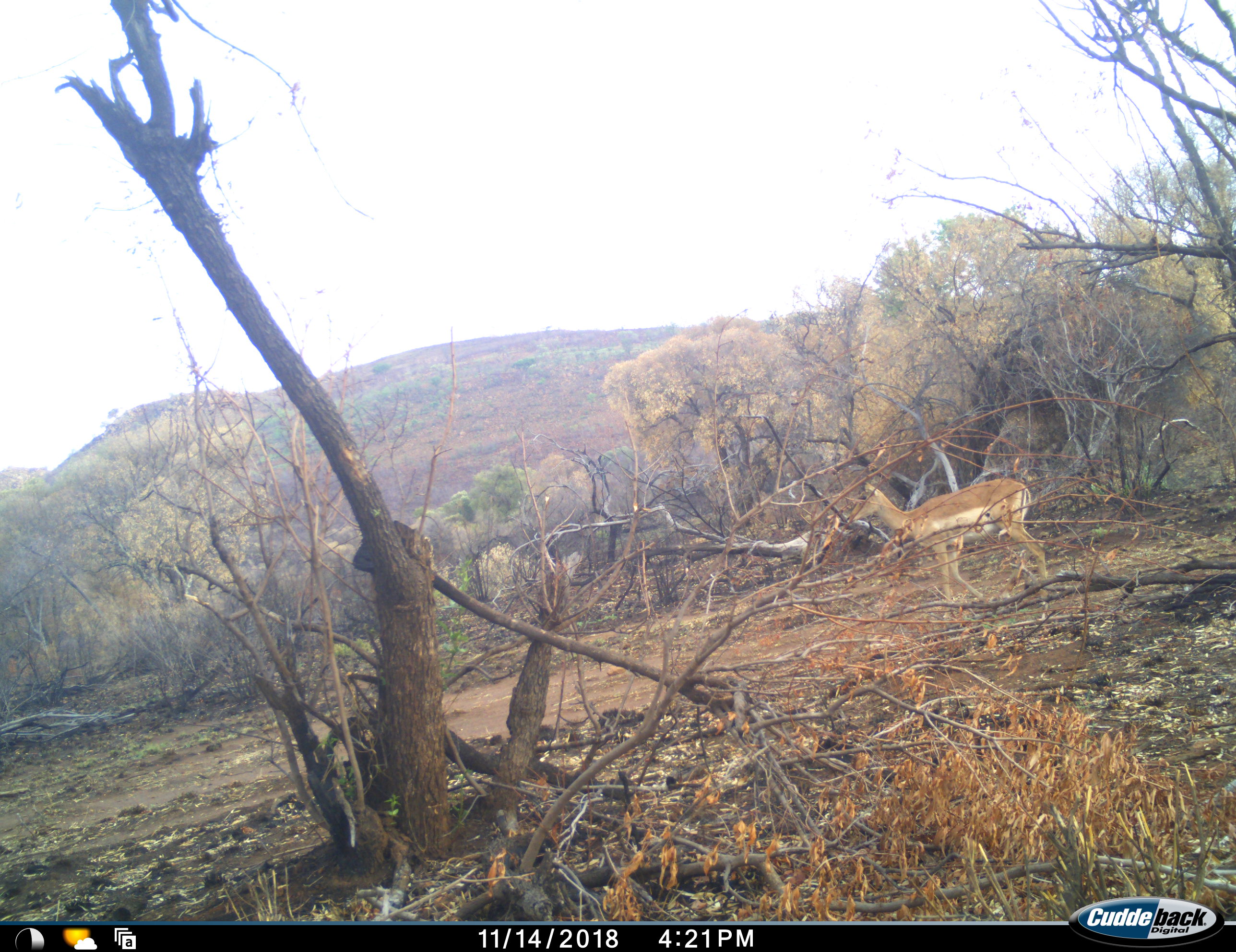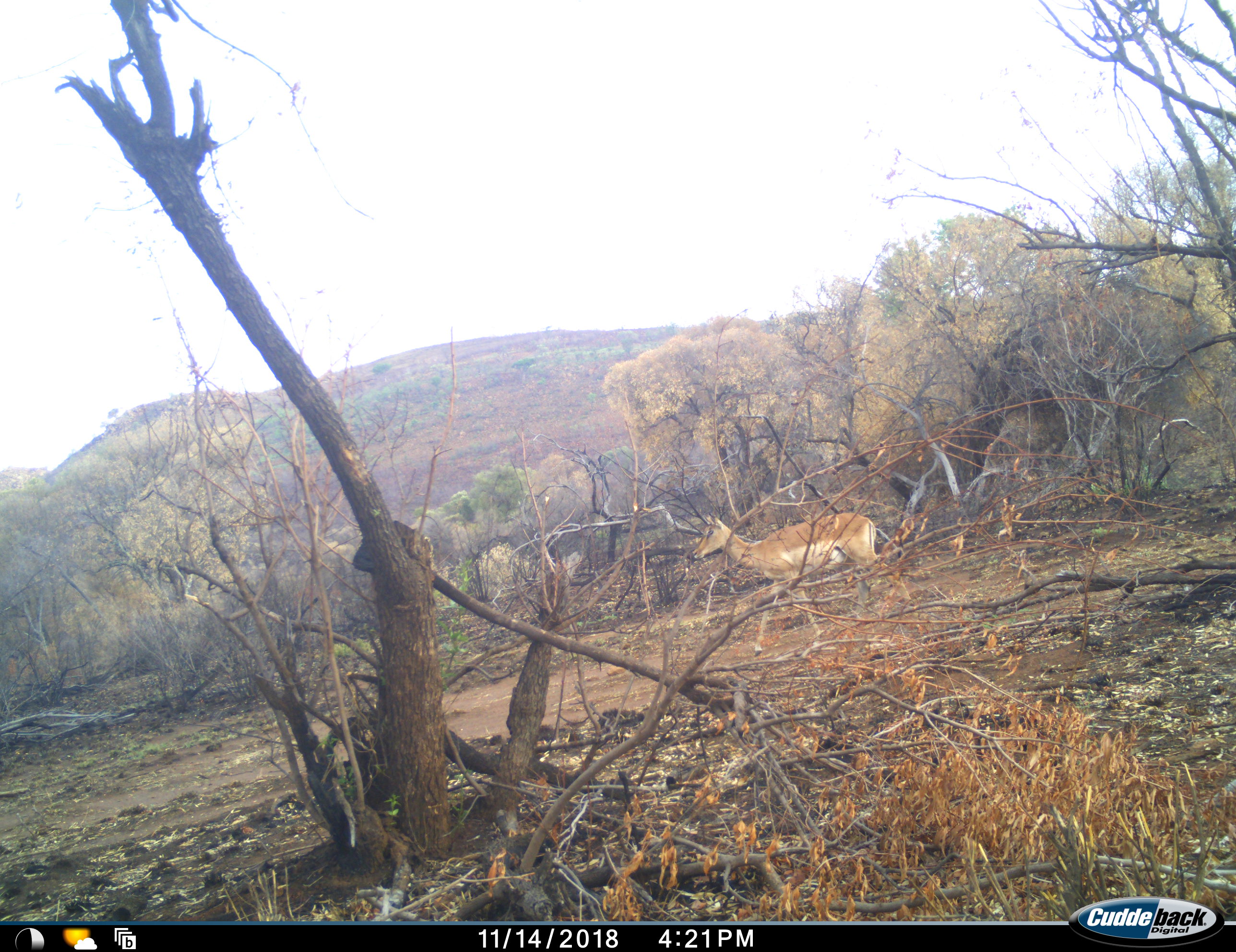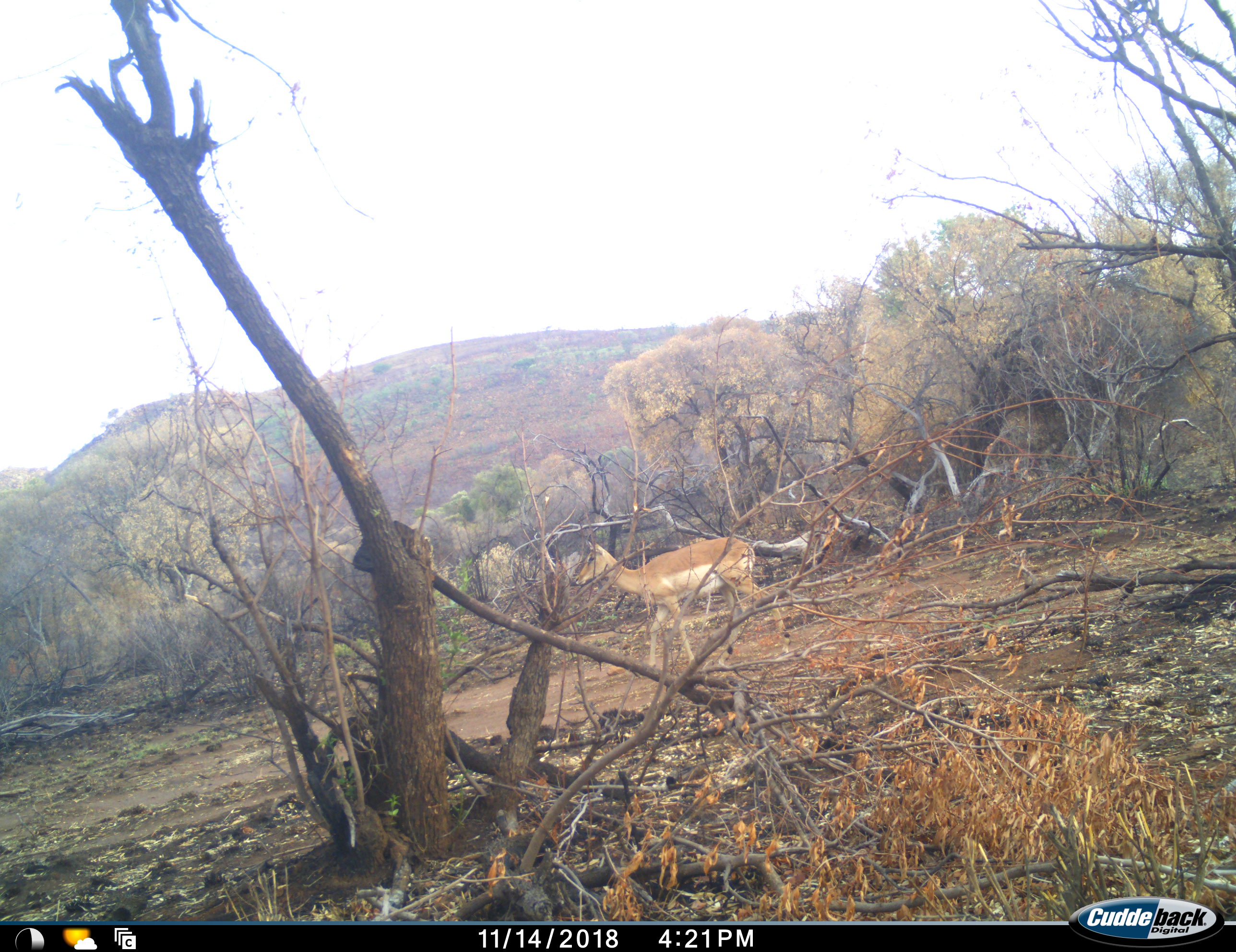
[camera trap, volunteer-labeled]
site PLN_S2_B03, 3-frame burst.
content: unidentified animal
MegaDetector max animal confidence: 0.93